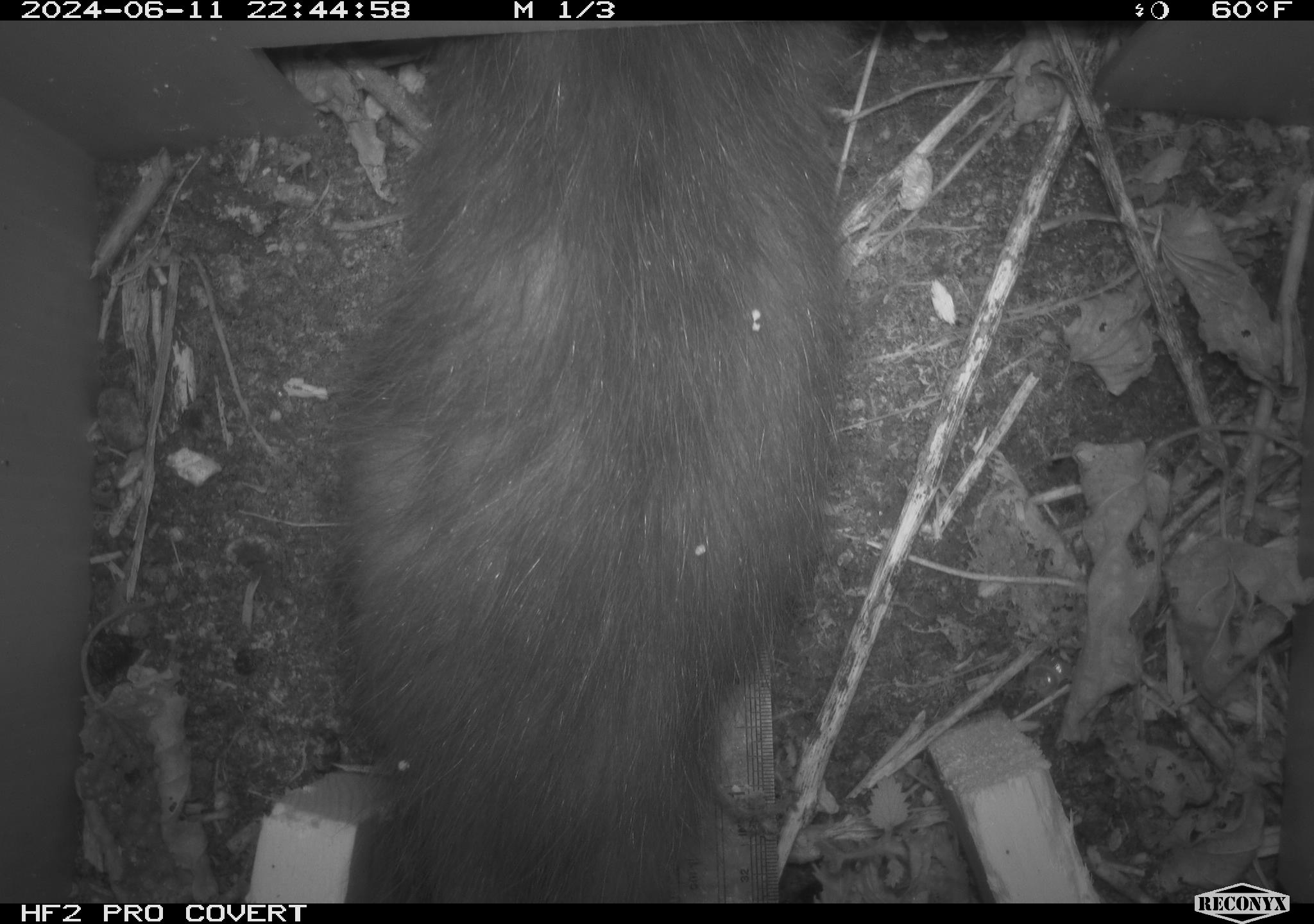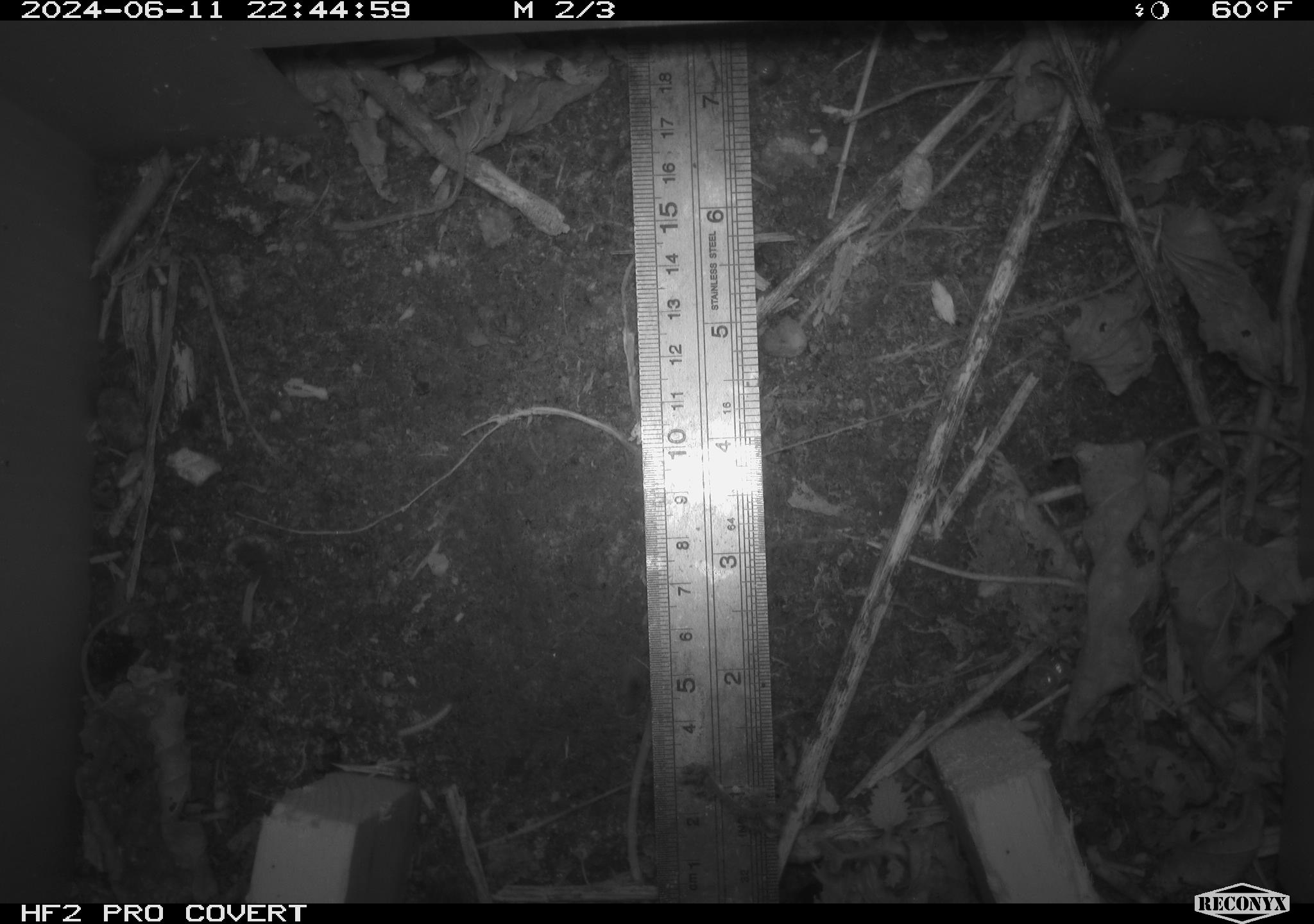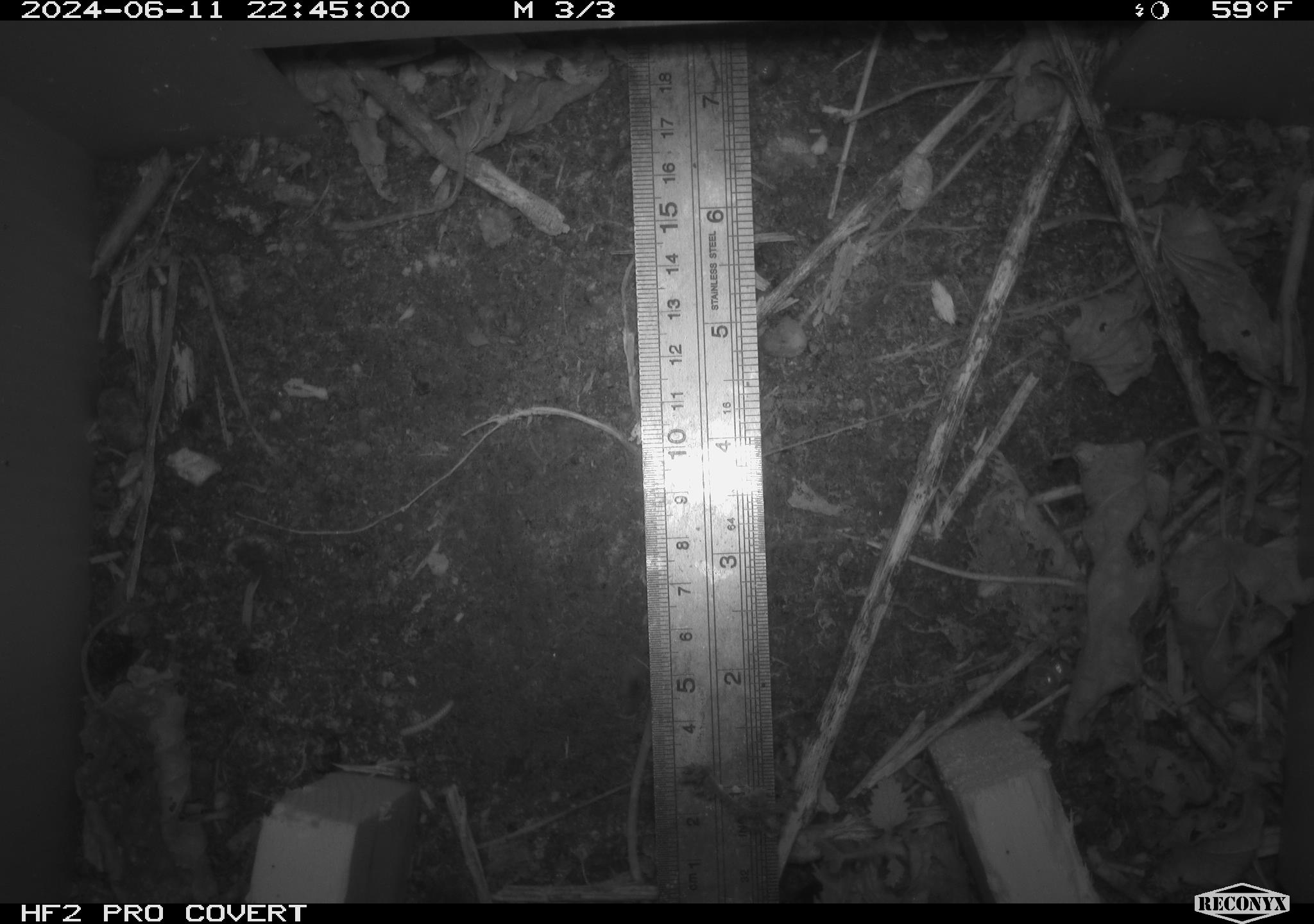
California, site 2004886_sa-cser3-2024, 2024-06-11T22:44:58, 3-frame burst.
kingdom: Animalia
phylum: Chordata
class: Mammalia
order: Didelphimorphia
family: Didelphidae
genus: Didelphis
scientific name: Didelphis virginiana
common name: virginia opossum